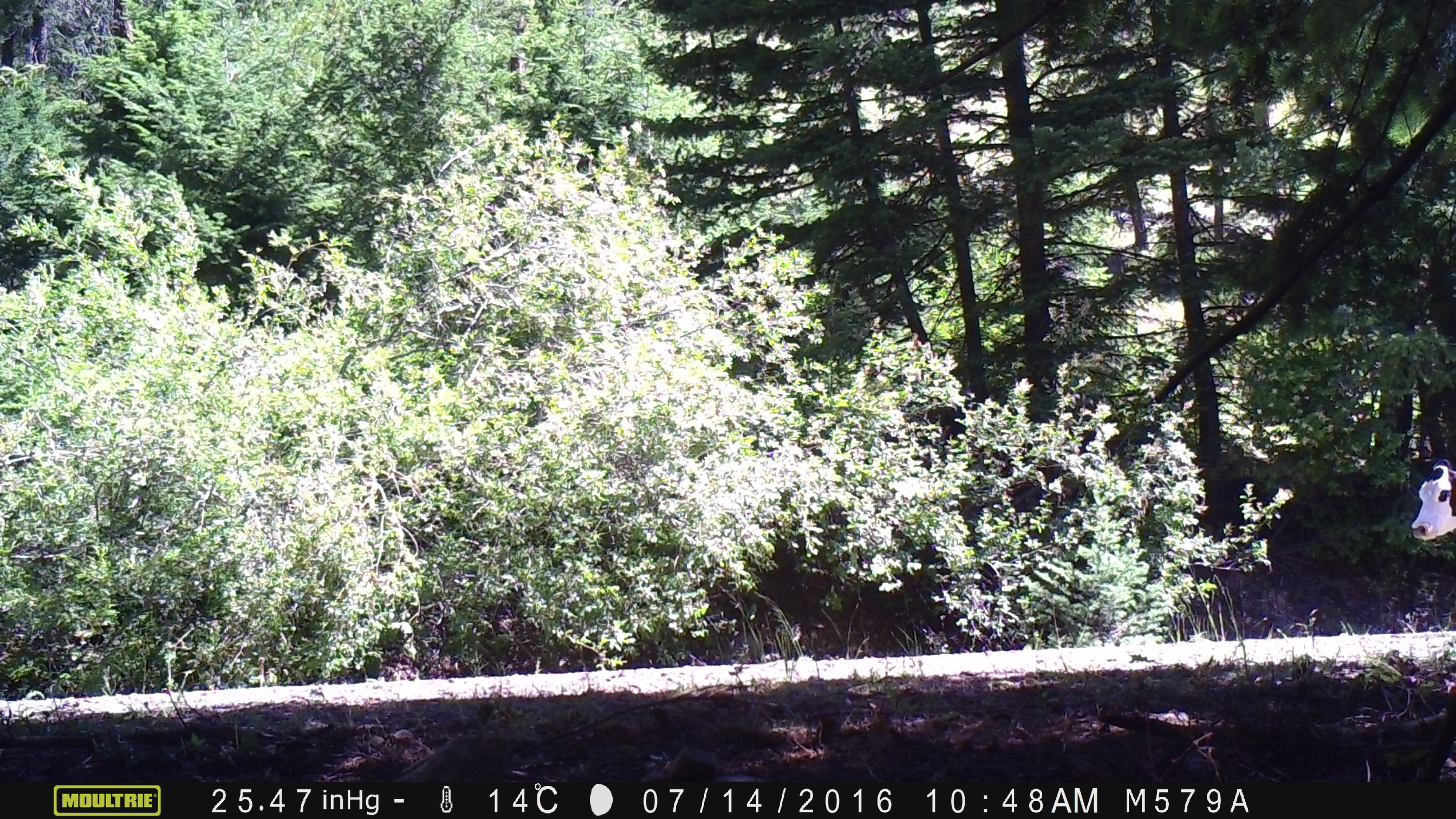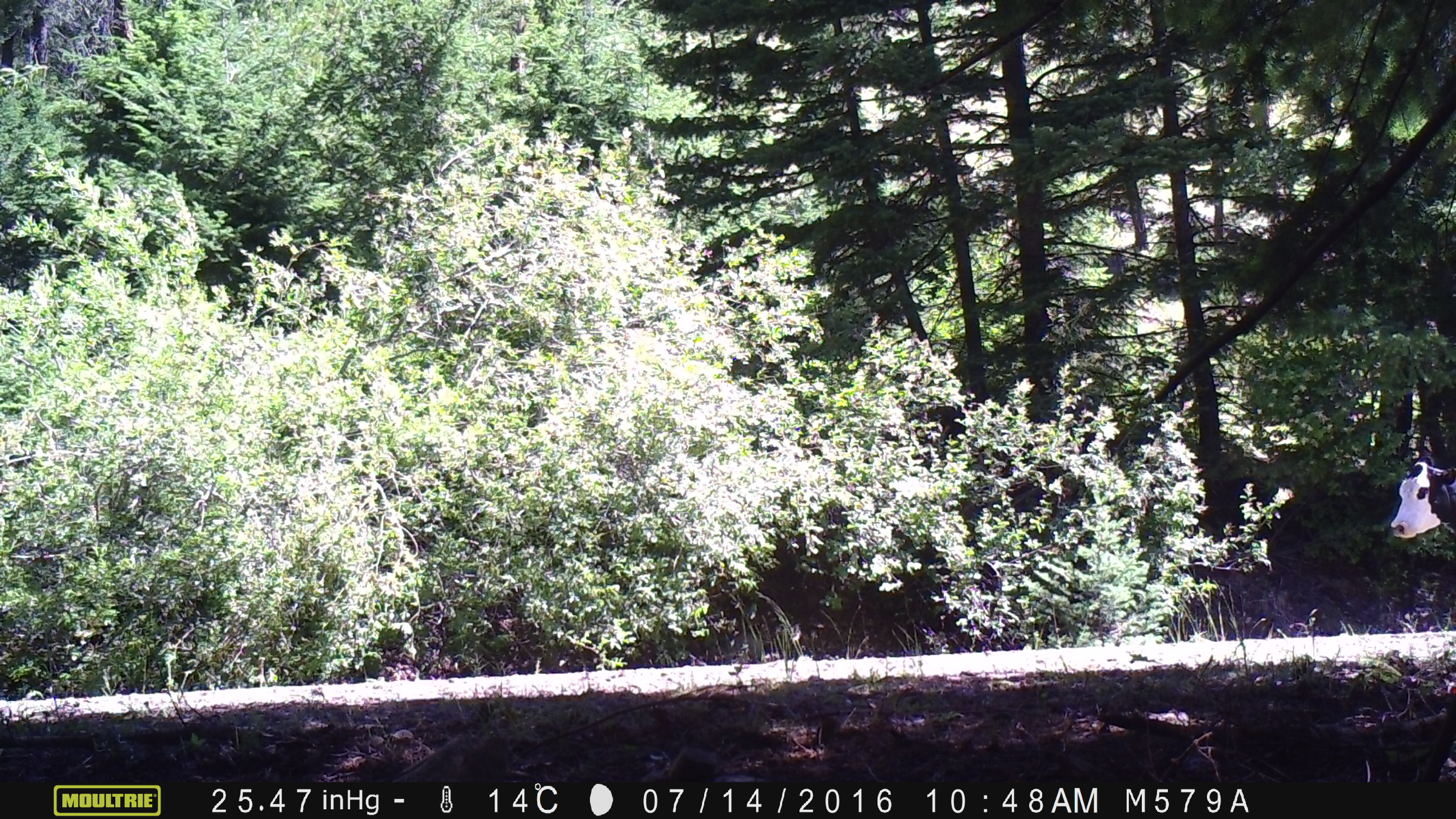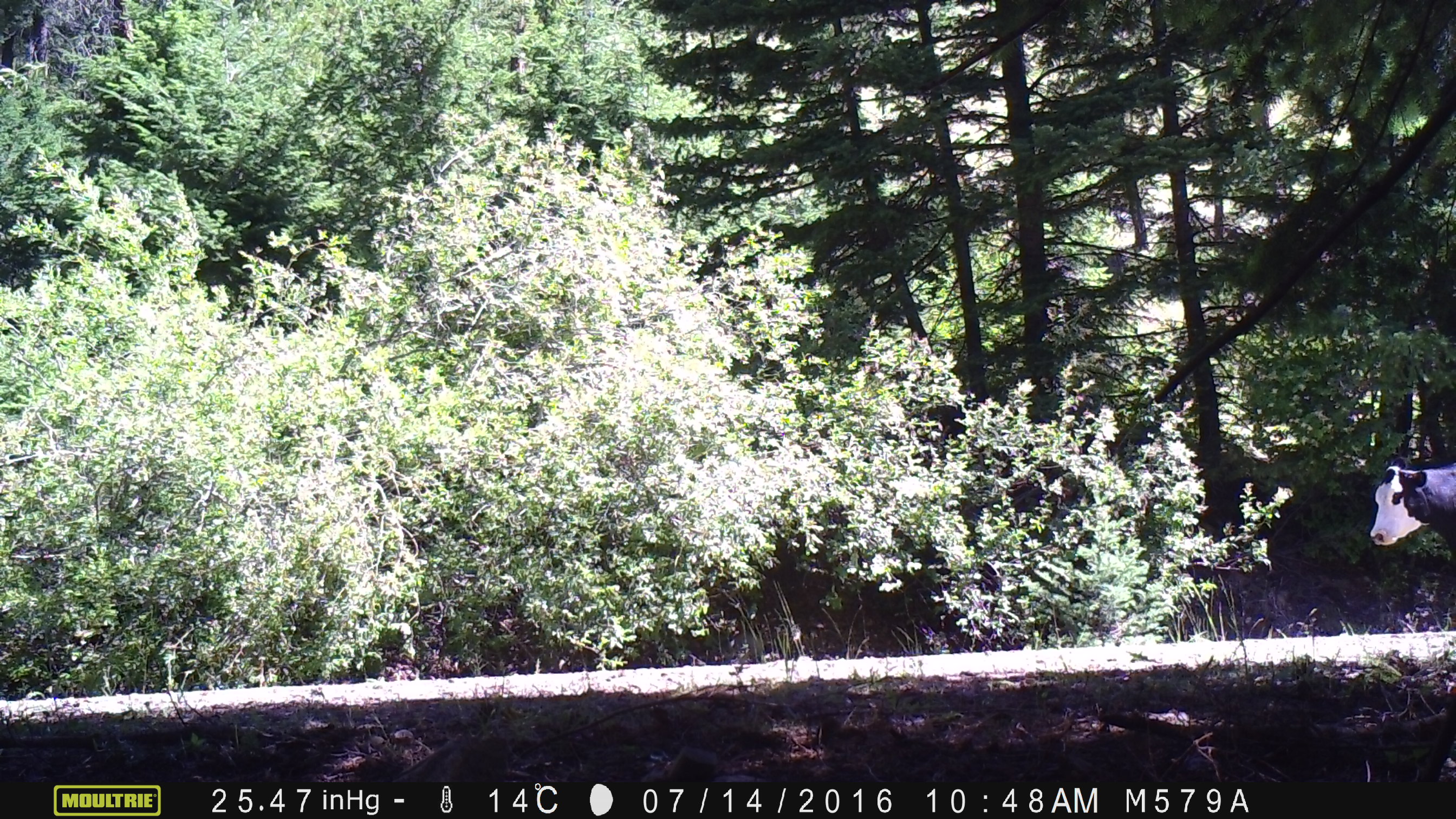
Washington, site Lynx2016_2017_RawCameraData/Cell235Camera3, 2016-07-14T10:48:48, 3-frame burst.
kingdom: Animalia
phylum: Chordata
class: Mammalia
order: Artiodactyla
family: Bovidae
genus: Bos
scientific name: Bos taurus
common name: domestic cattle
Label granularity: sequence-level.